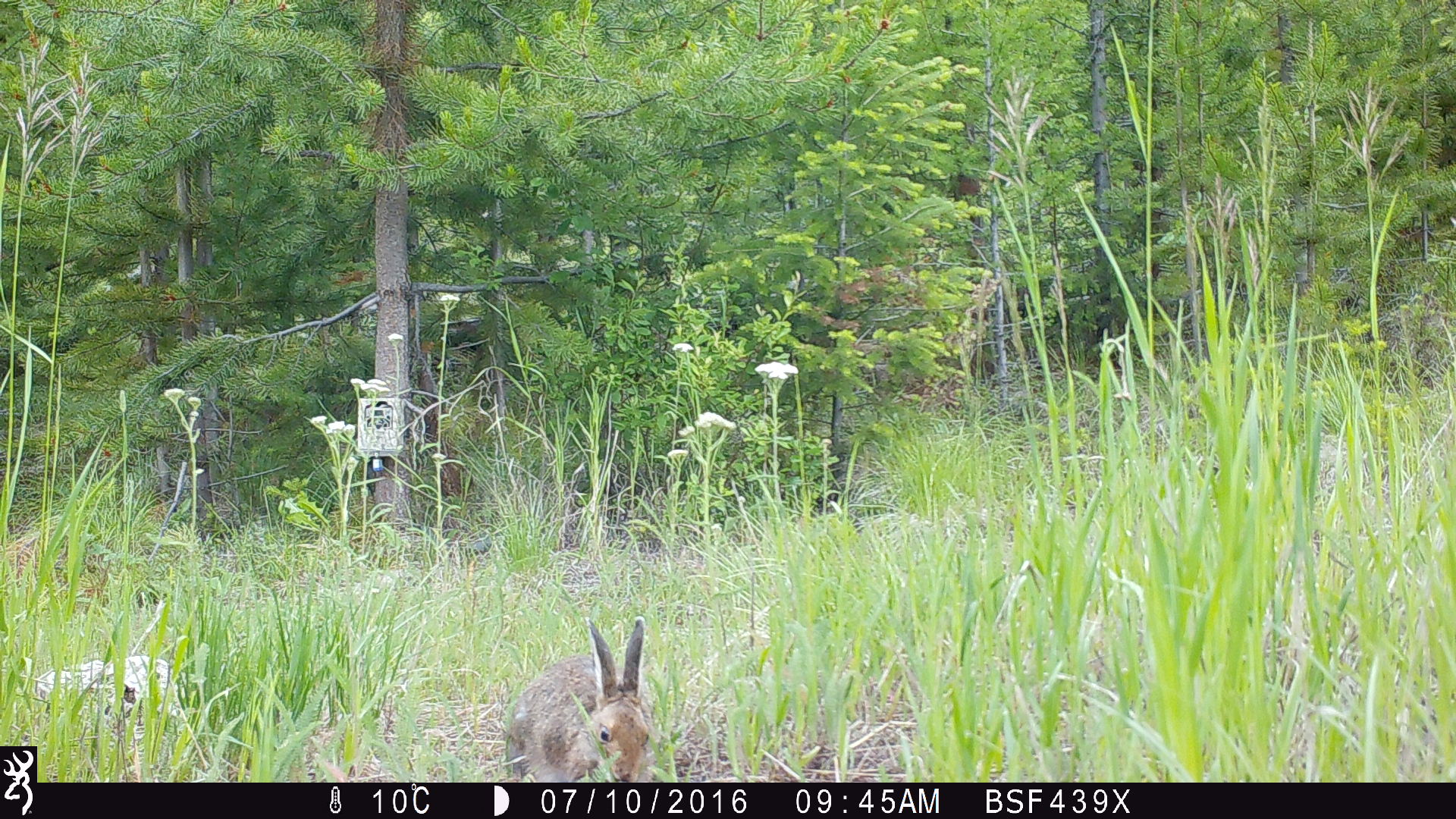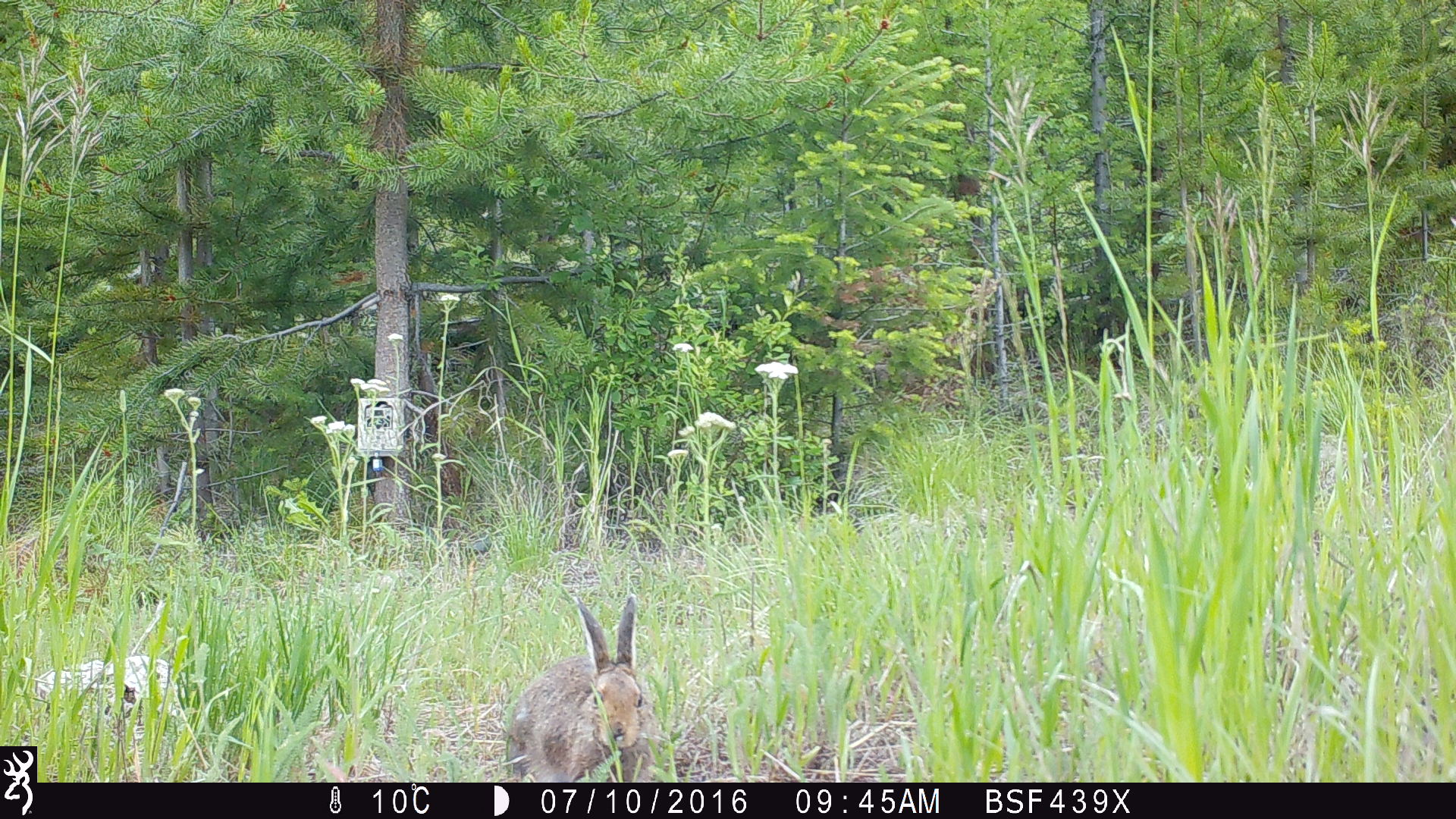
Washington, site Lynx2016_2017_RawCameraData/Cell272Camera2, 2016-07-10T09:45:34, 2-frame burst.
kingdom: Animalia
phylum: Chordata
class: Mammalia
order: Lagomorpha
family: Leporidae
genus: Lepus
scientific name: Lepus americanus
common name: snowshoe hare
Lepus americanus (snowshoe hare). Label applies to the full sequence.